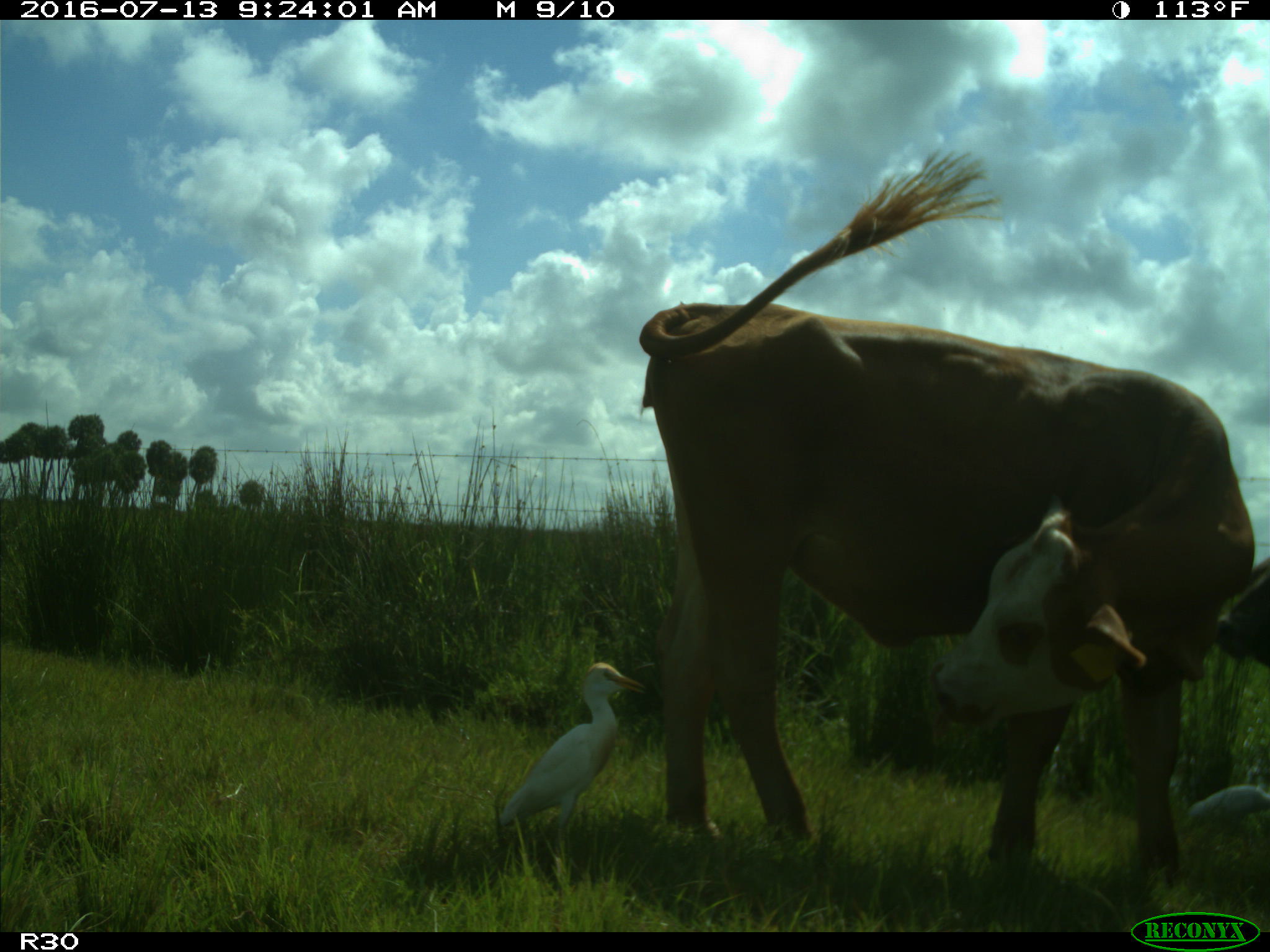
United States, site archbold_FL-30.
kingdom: Animalia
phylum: Chordata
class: Mammalia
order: Artiodactyla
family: Bovidae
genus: Bos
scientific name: Bos taurus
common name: domestic cow